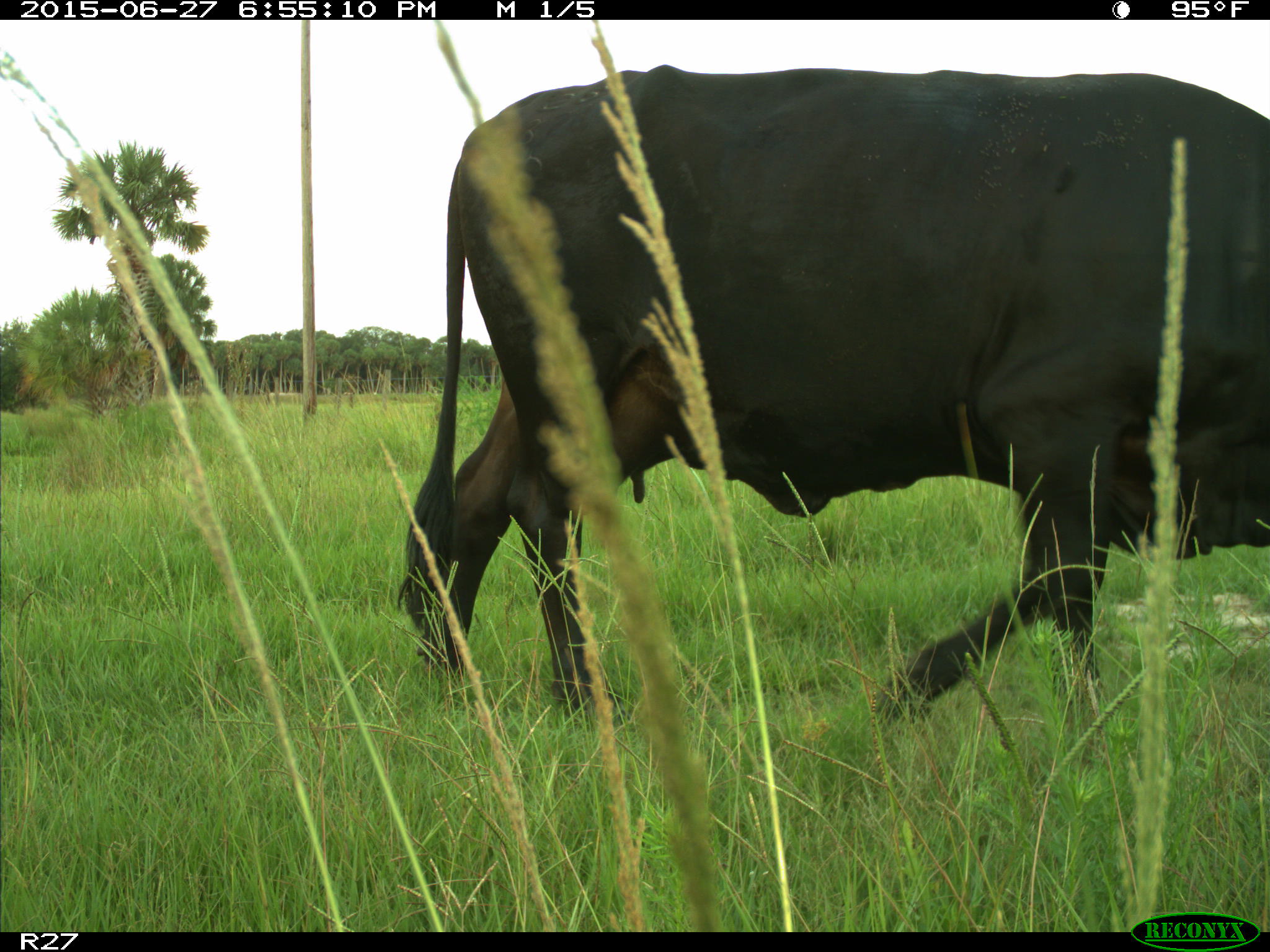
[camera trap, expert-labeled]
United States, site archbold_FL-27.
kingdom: Animalia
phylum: Chordata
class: Mammalia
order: Artiodactyla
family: Bovidae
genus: Bos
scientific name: Bos taurus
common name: domestic cow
Bos taurus (domestic cow).